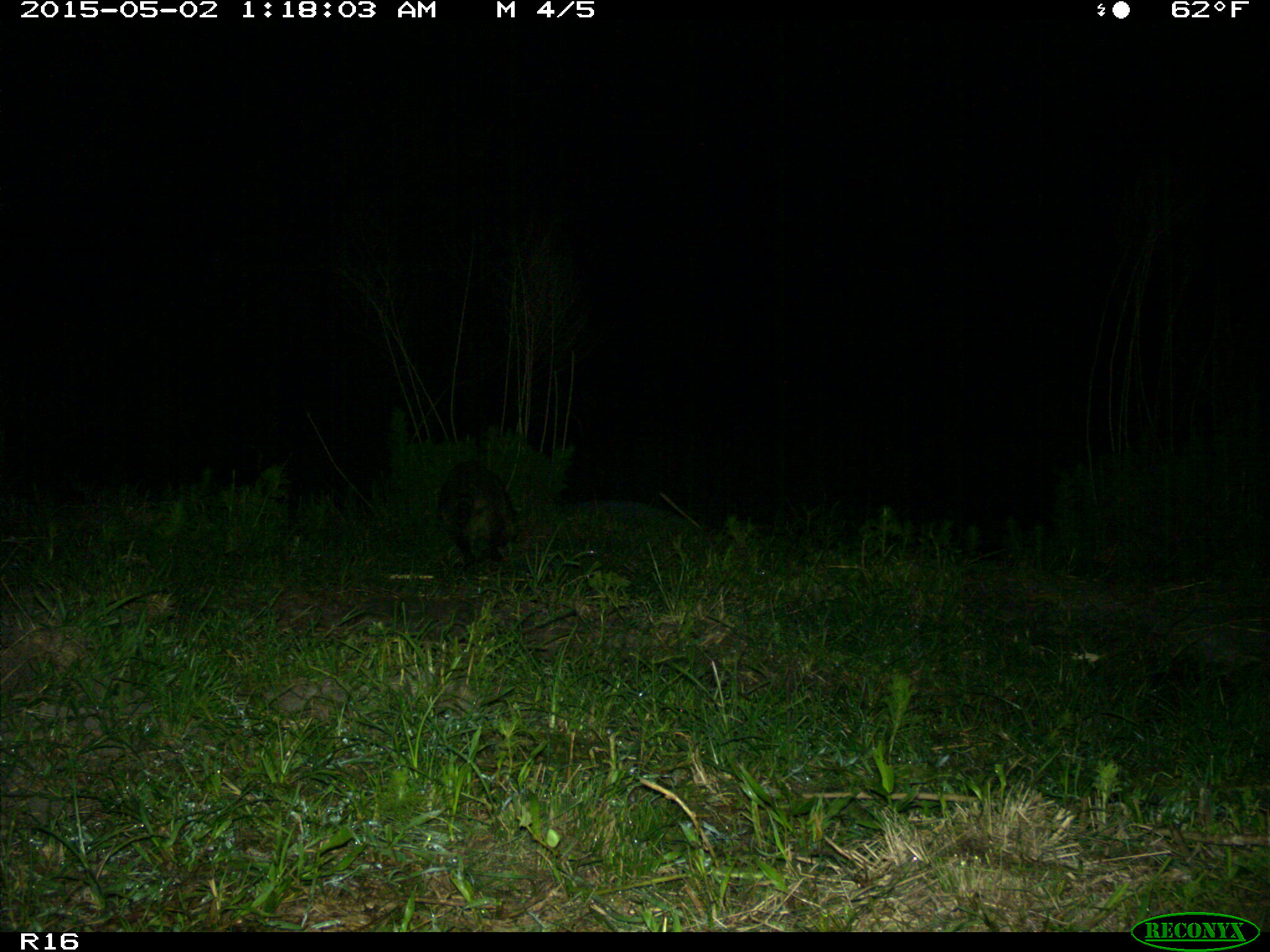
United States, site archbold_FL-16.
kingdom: Animalia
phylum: Chordata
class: Mammalia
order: Carnivora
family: Procyonidae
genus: Procyon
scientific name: Procyon lotor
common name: common raccoon